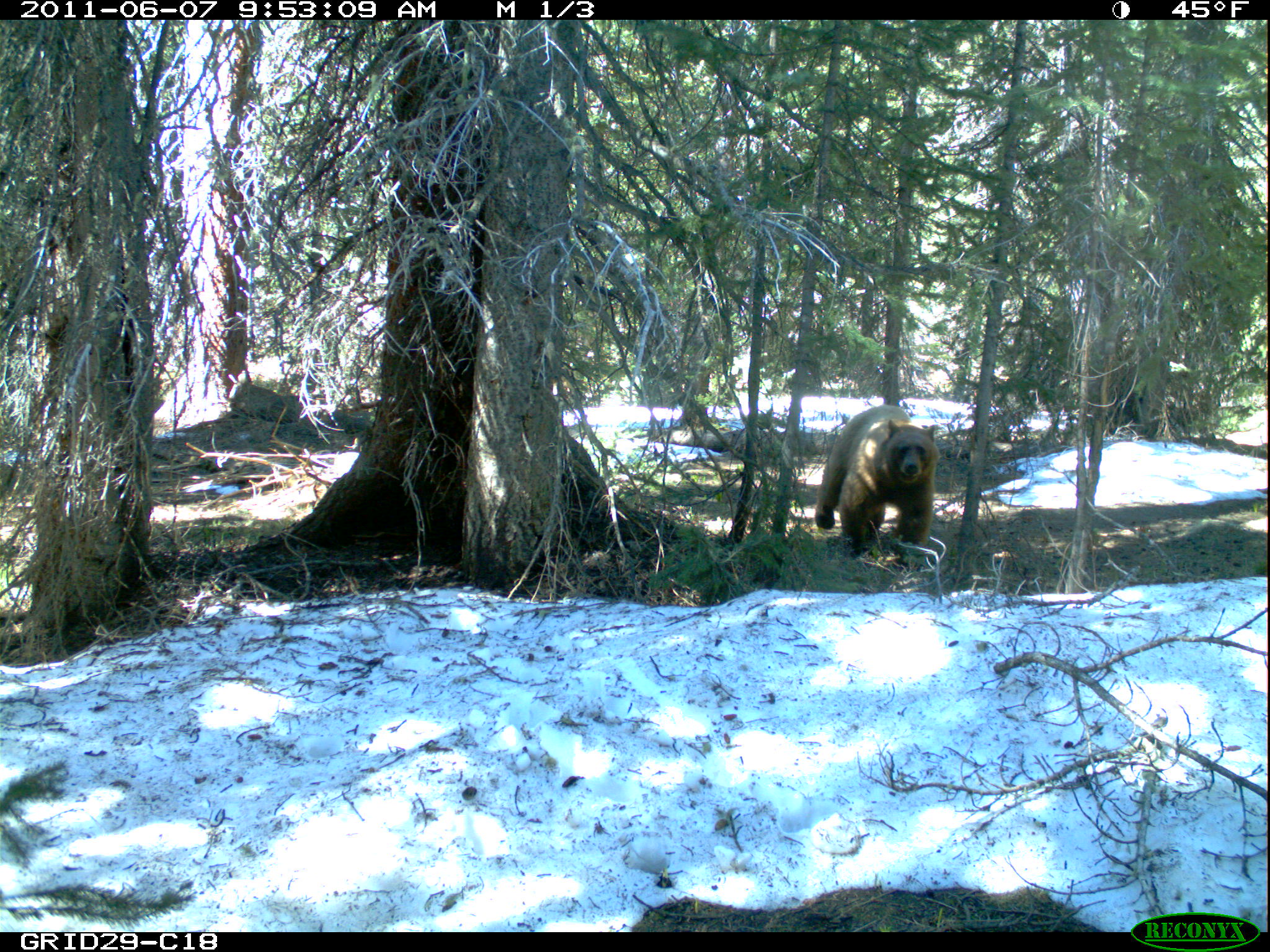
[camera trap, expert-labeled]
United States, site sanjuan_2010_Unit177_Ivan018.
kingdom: Animalia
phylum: Chordata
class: Mammalia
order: Carnivora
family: Ursidae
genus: Ursus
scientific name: Ursus americanus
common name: american black bear